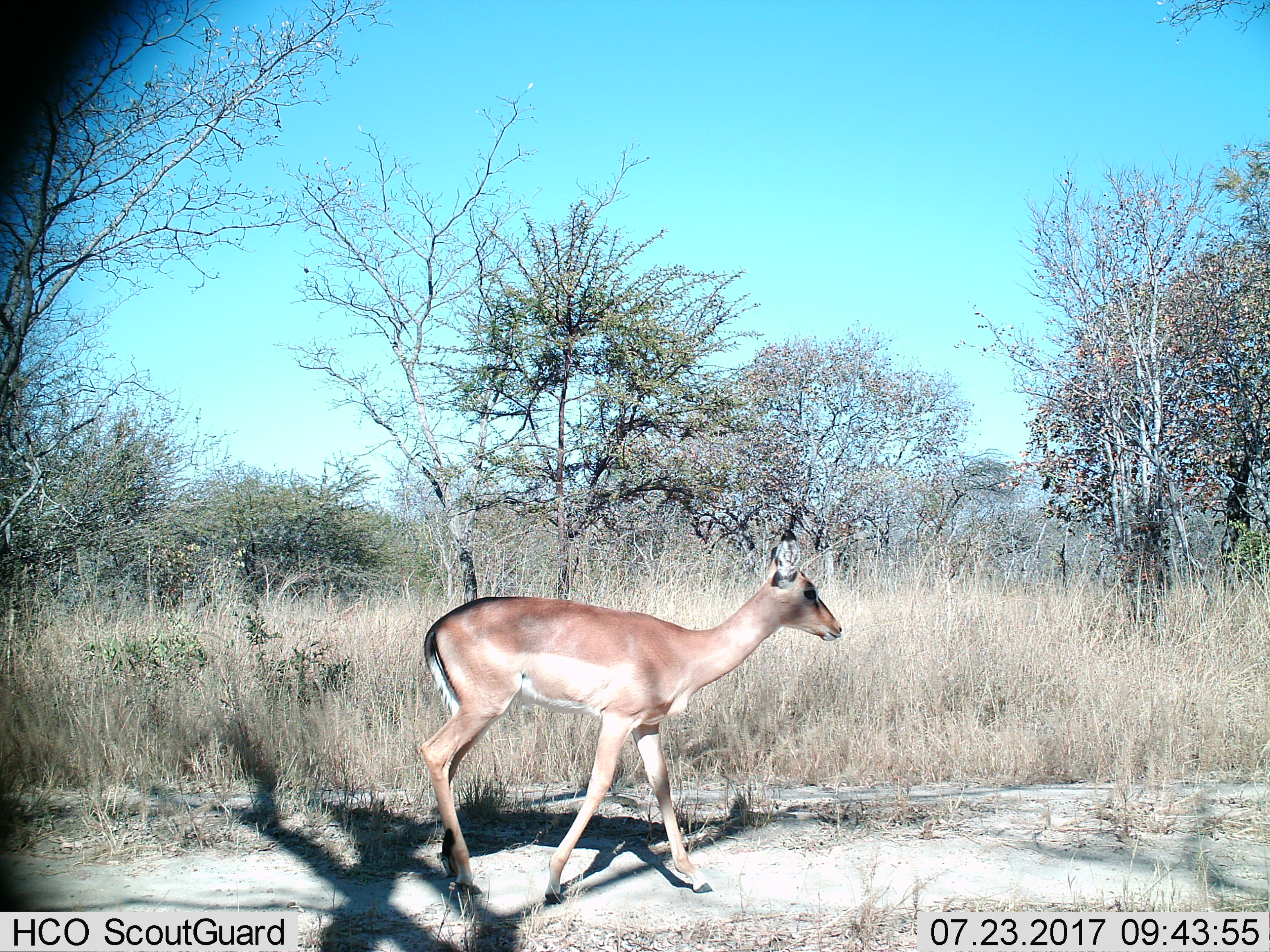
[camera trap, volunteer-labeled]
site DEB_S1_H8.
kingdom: Animalia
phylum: Chordata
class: Mammalia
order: Artiodactyla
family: Bovidae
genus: Aepyceros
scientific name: Aepyceros melampus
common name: impala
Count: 1.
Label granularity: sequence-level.